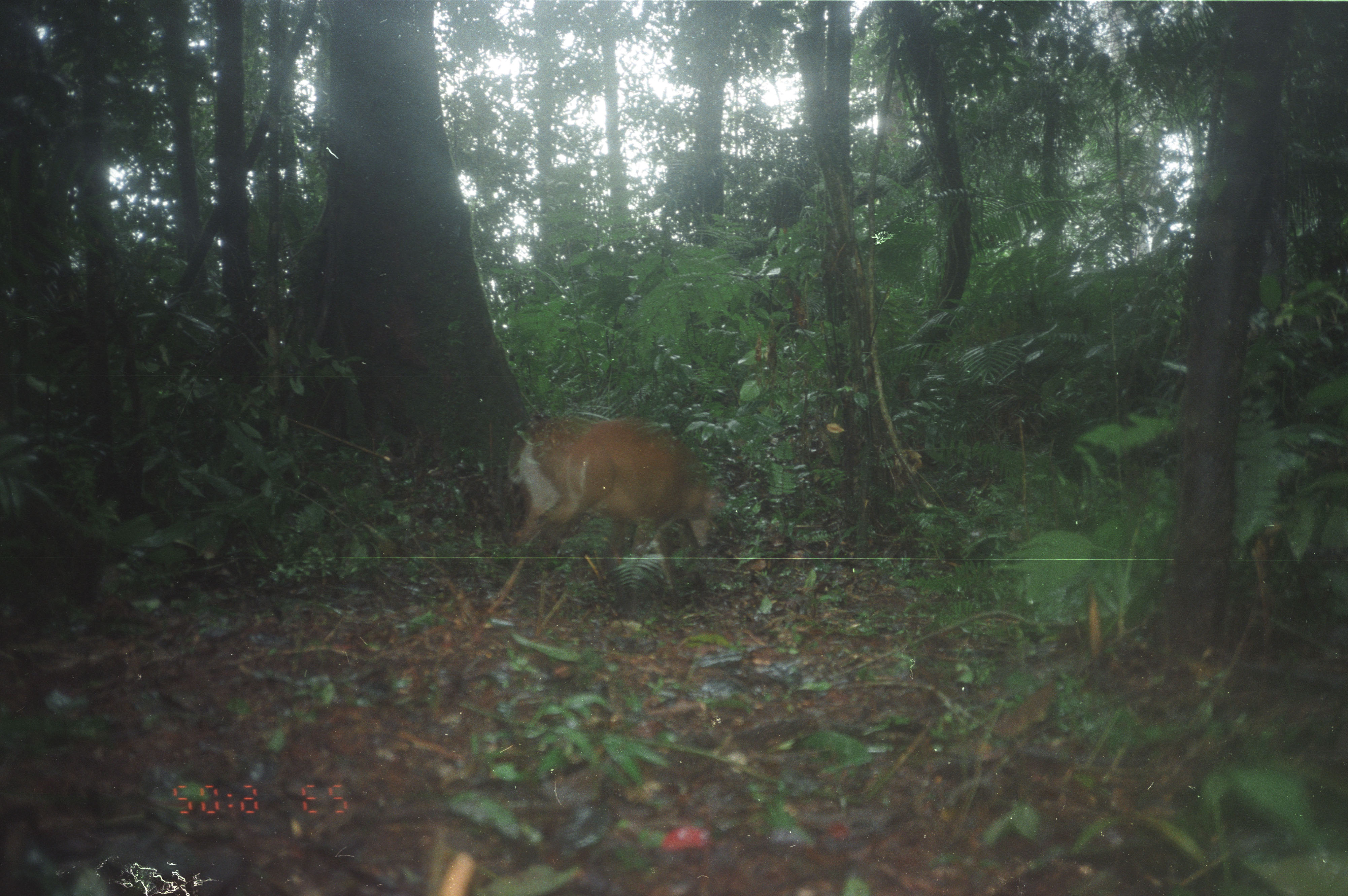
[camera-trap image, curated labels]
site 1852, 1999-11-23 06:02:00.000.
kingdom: Animalia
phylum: Chordata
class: Mammalia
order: Artiodactyla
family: Cervidae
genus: Muntiacus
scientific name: Muntiacus muntjak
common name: southern red muntjac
Muntiacus muntjak (southern red muntjac), count 1.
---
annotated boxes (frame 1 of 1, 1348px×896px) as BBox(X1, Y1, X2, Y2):
muntiacus muntjak: BBox(501, 414, 725, 594)